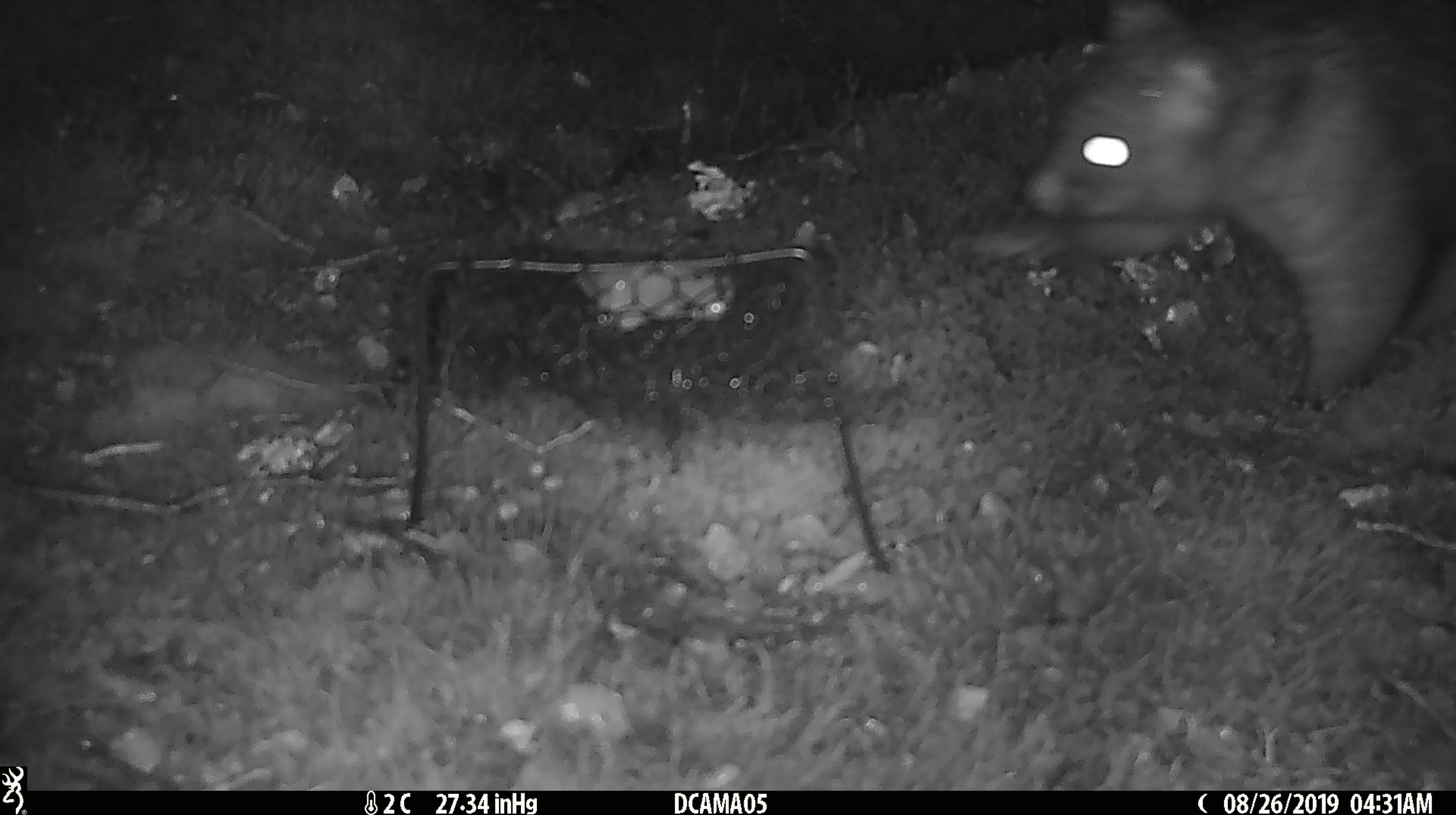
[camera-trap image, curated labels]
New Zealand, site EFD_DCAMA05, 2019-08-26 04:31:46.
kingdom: Animalia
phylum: Chordata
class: Mammalia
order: Diprotodontia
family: Phalangeridae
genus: Trichosurus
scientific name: Trichosurus vulpecula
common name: common brushtail possum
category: possum